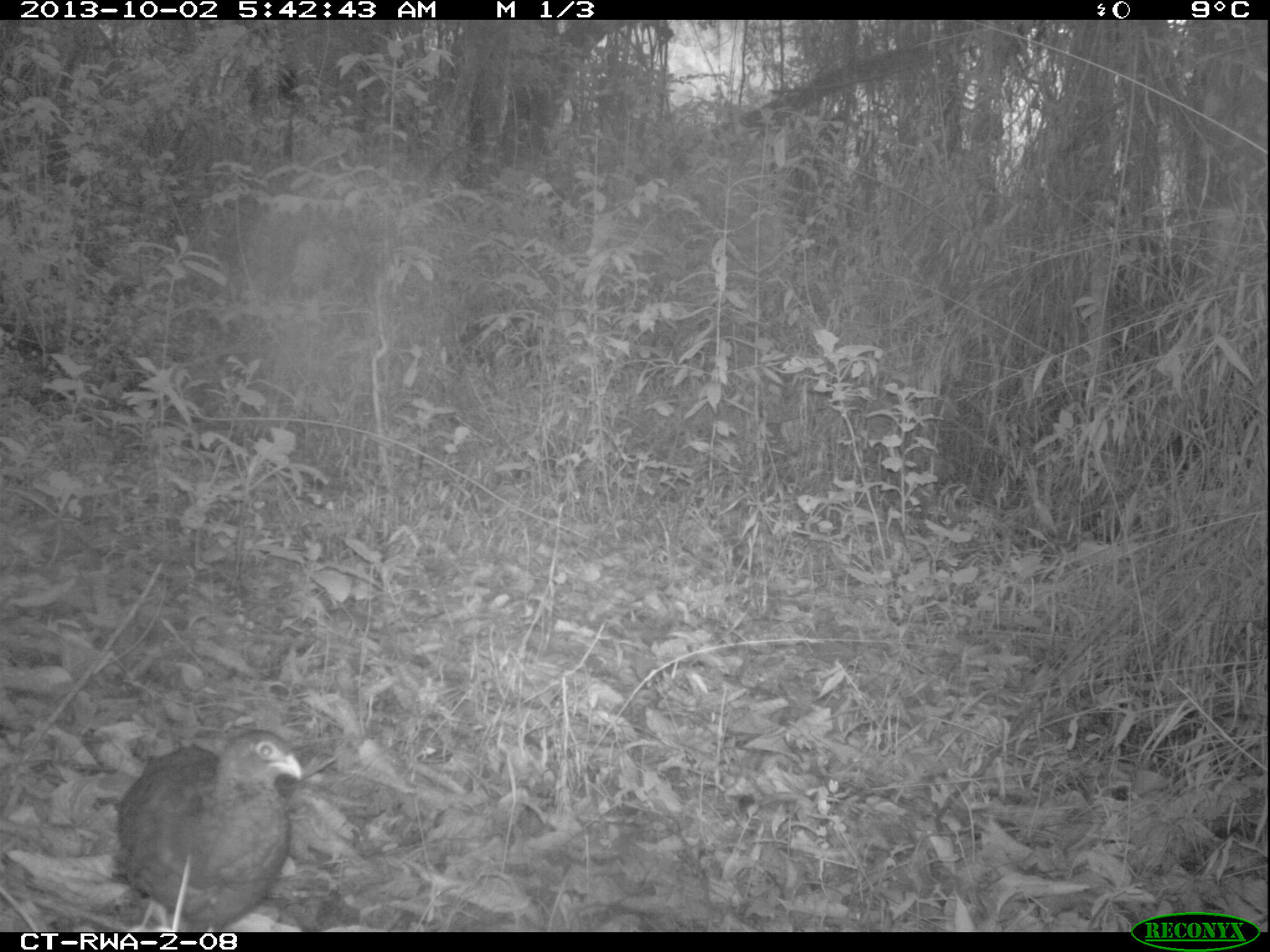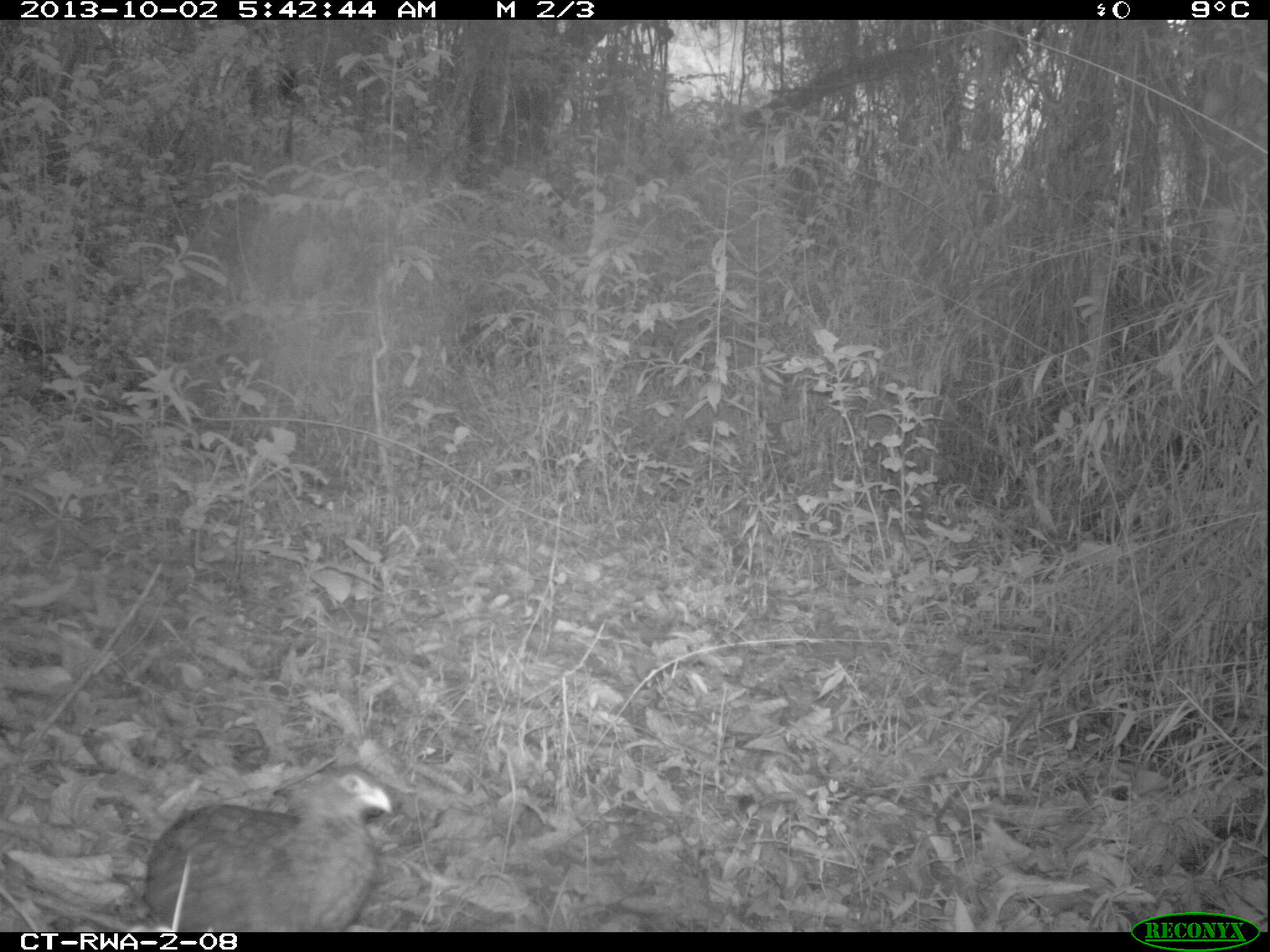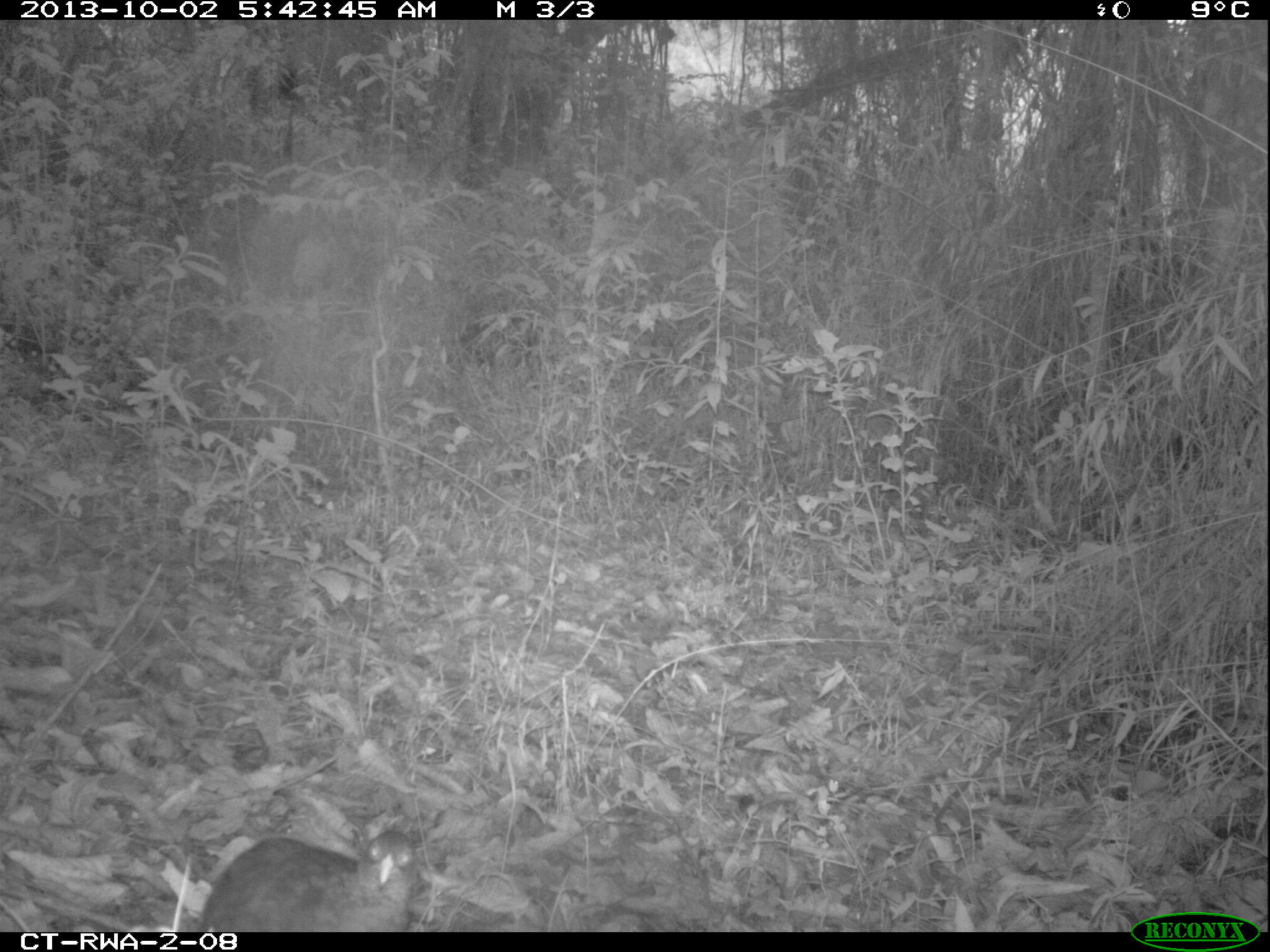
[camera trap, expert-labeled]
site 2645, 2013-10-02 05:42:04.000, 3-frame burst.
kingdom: Animalia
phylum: Chordata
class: Aves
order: Galliformes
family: Phasianidae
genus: Pternistis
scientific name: Pternistis nobilis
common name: handsome francolin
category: francolinus nobilis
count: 1